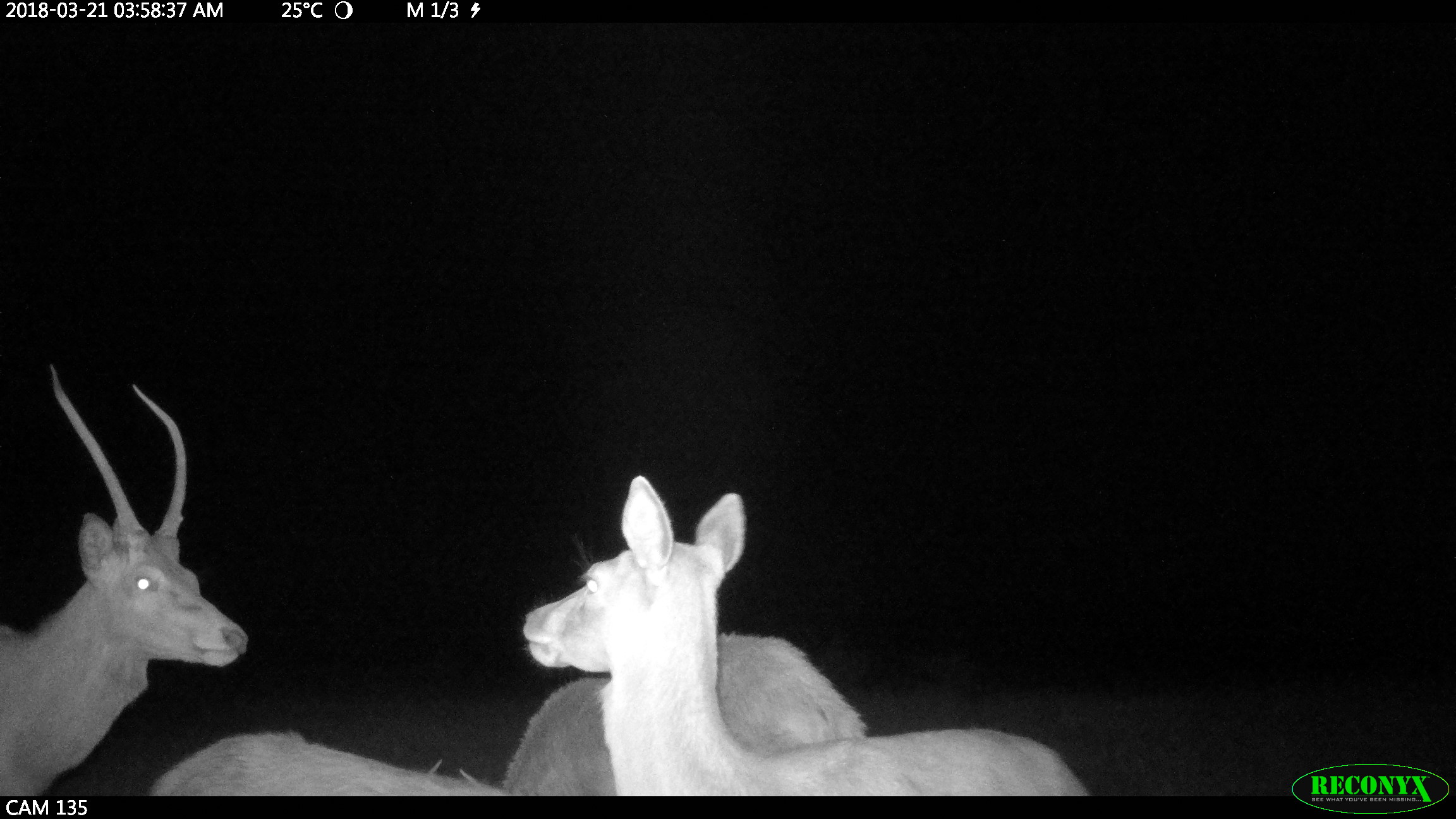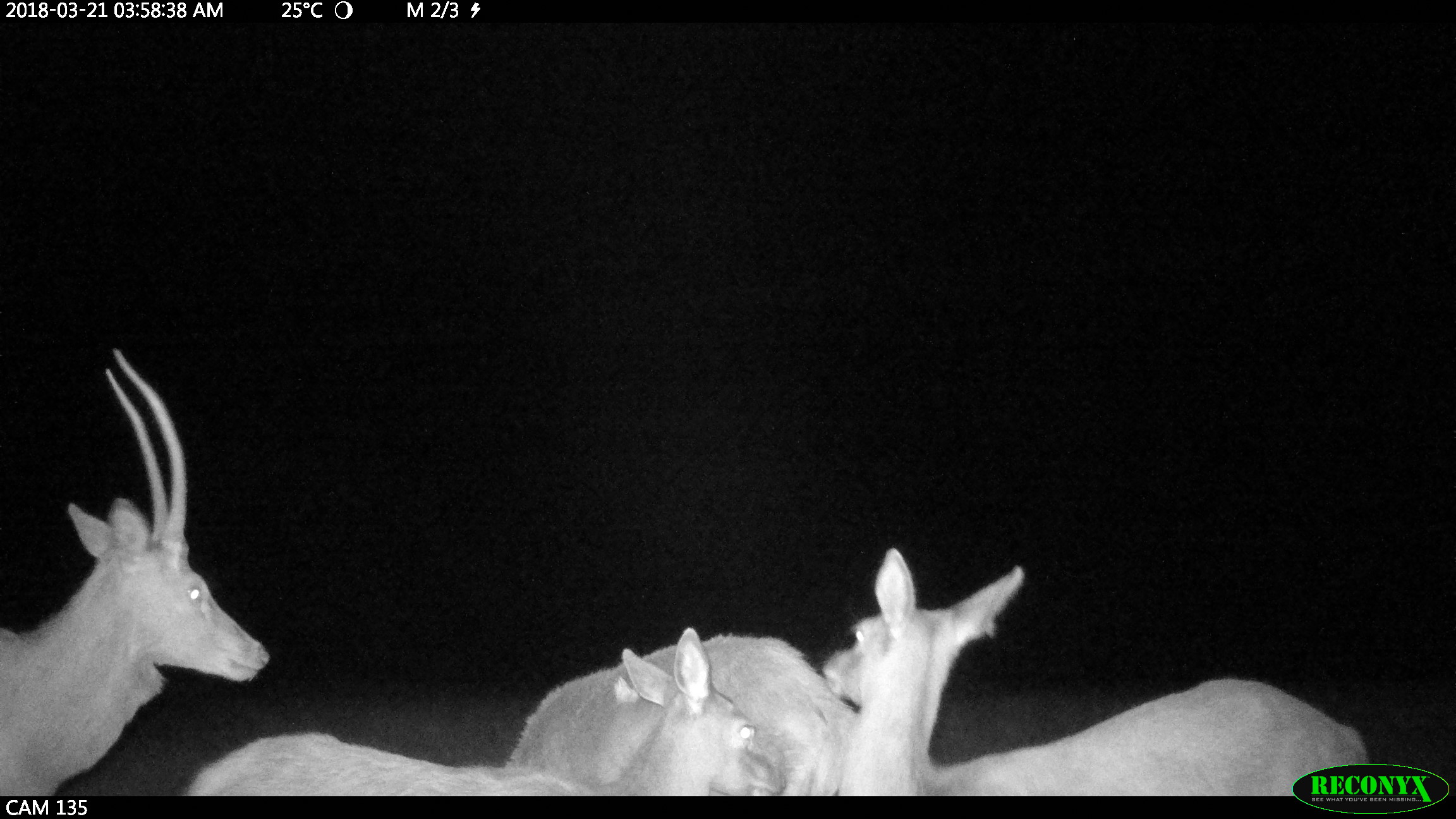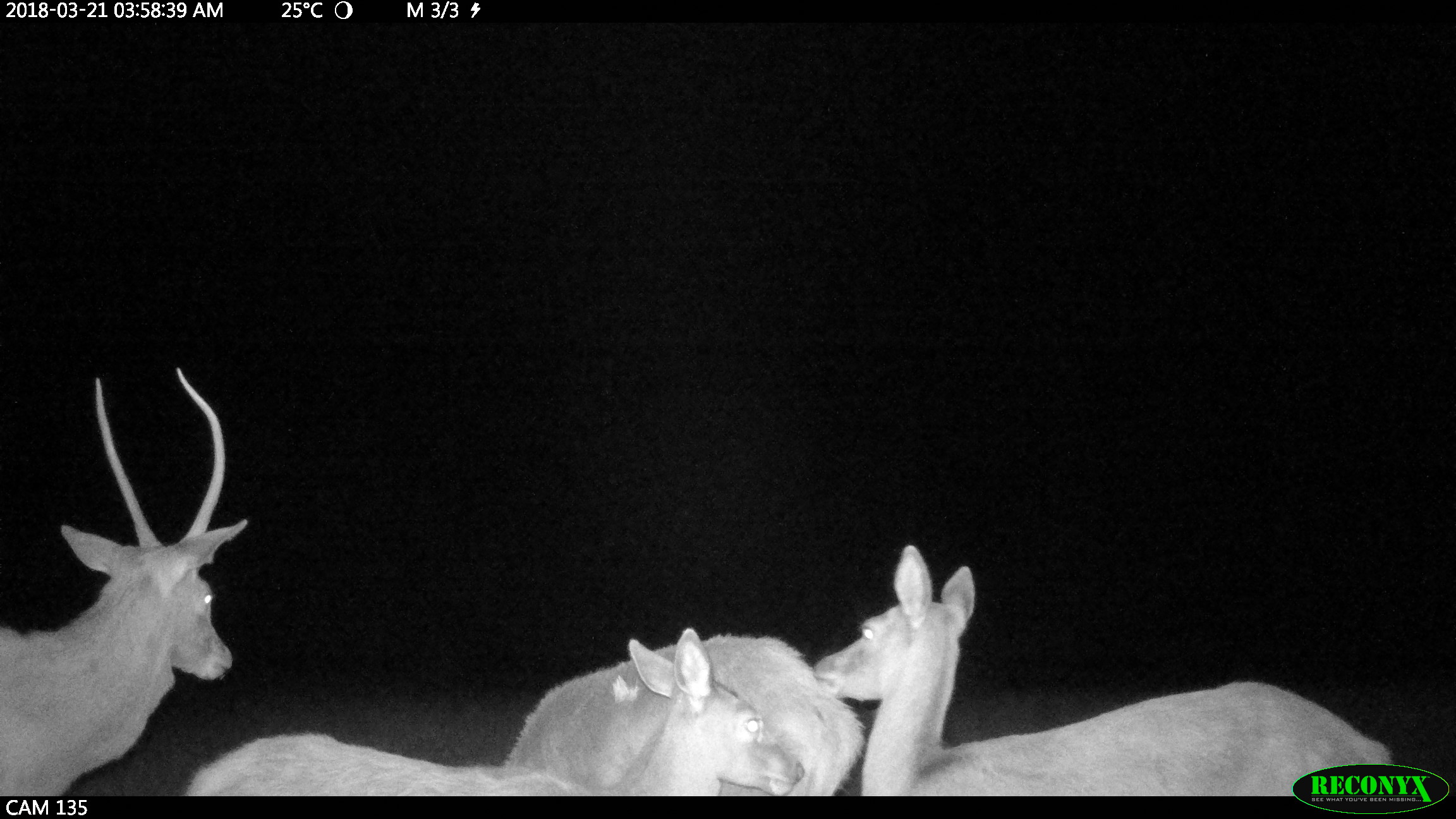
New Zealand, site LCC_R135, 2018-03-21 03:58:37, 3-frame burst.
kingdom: Animalia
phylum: Chordata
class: Mammalia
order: Artiodactyla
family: Cervidae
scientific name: Cervidae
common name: deer